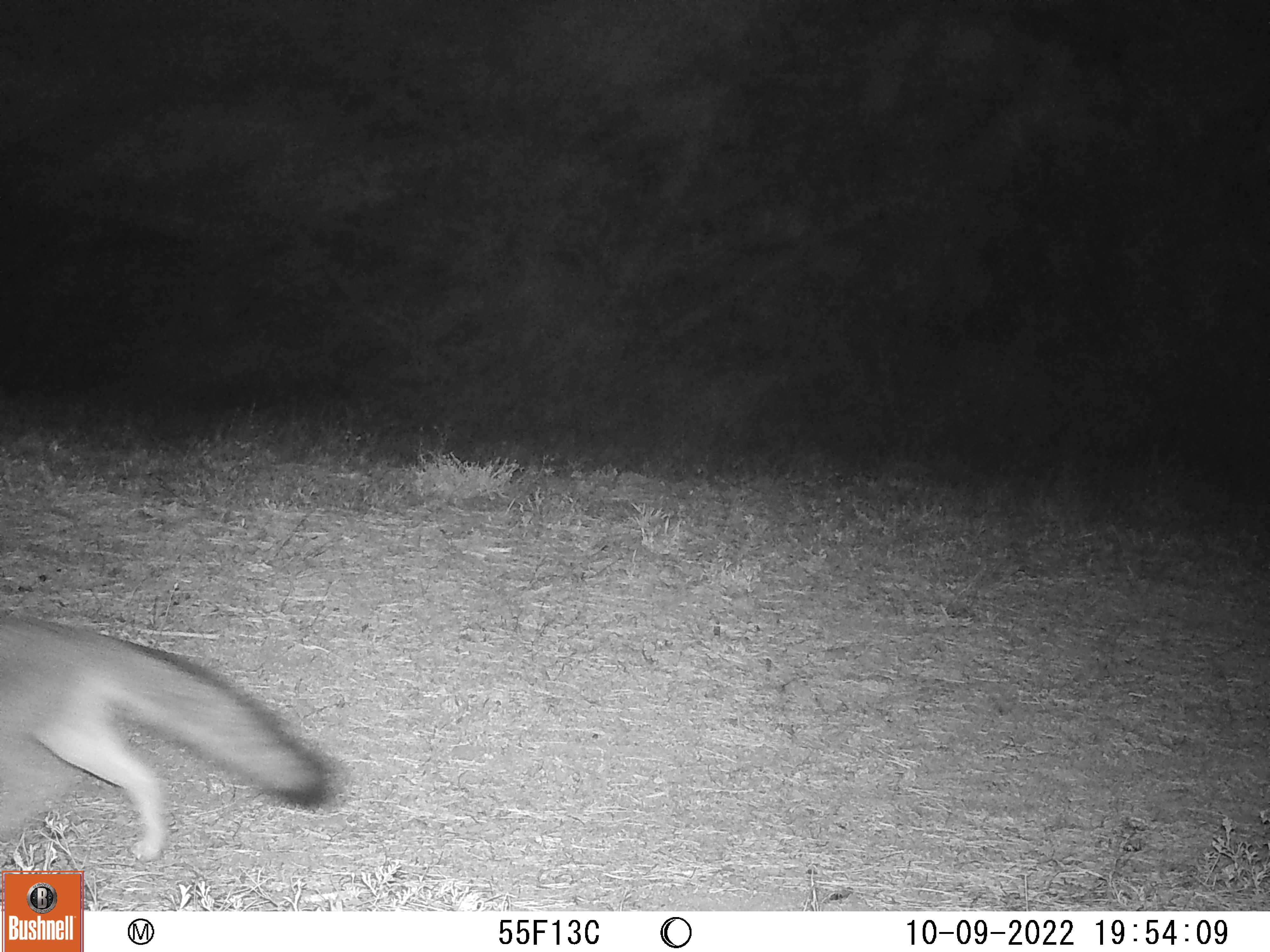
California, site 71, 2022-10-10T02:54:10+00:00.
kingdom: Animalia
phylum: Chordata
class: Mammalia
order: Carnivora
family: Canidae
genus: Urocyon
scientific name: Urocyon cinereoargenteus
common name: gray fox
Gray fox (Urocyon cinereoargenteus).